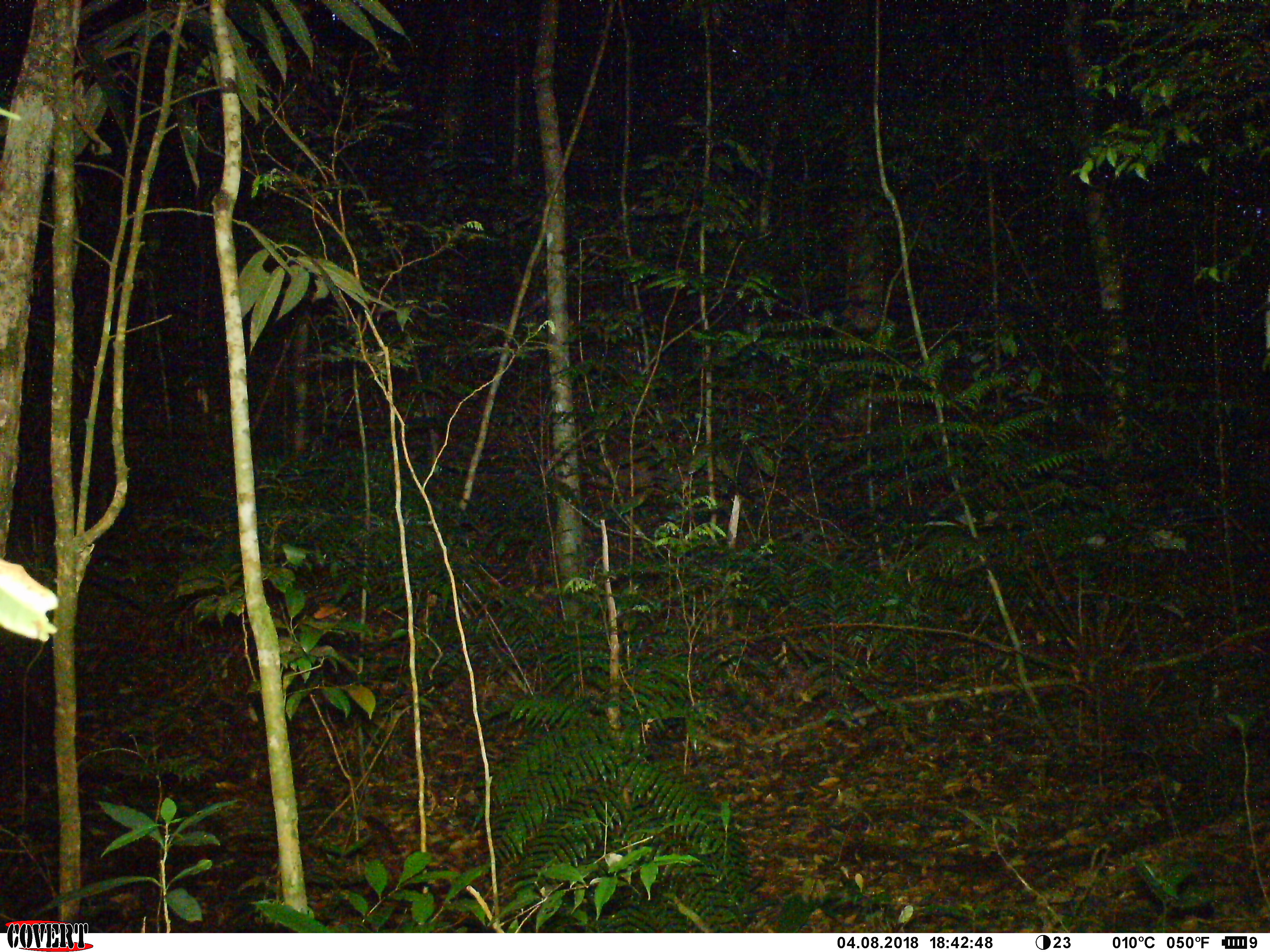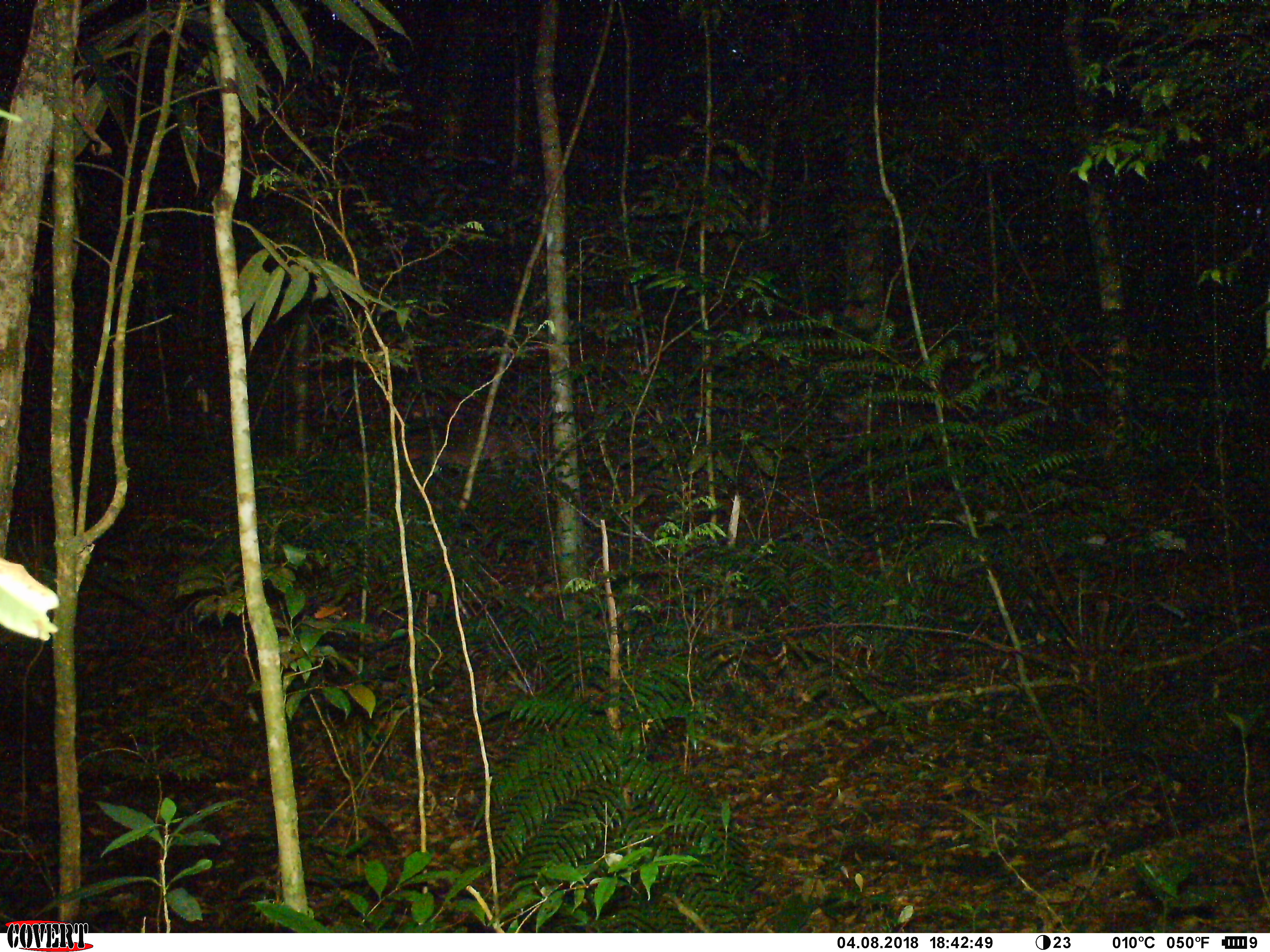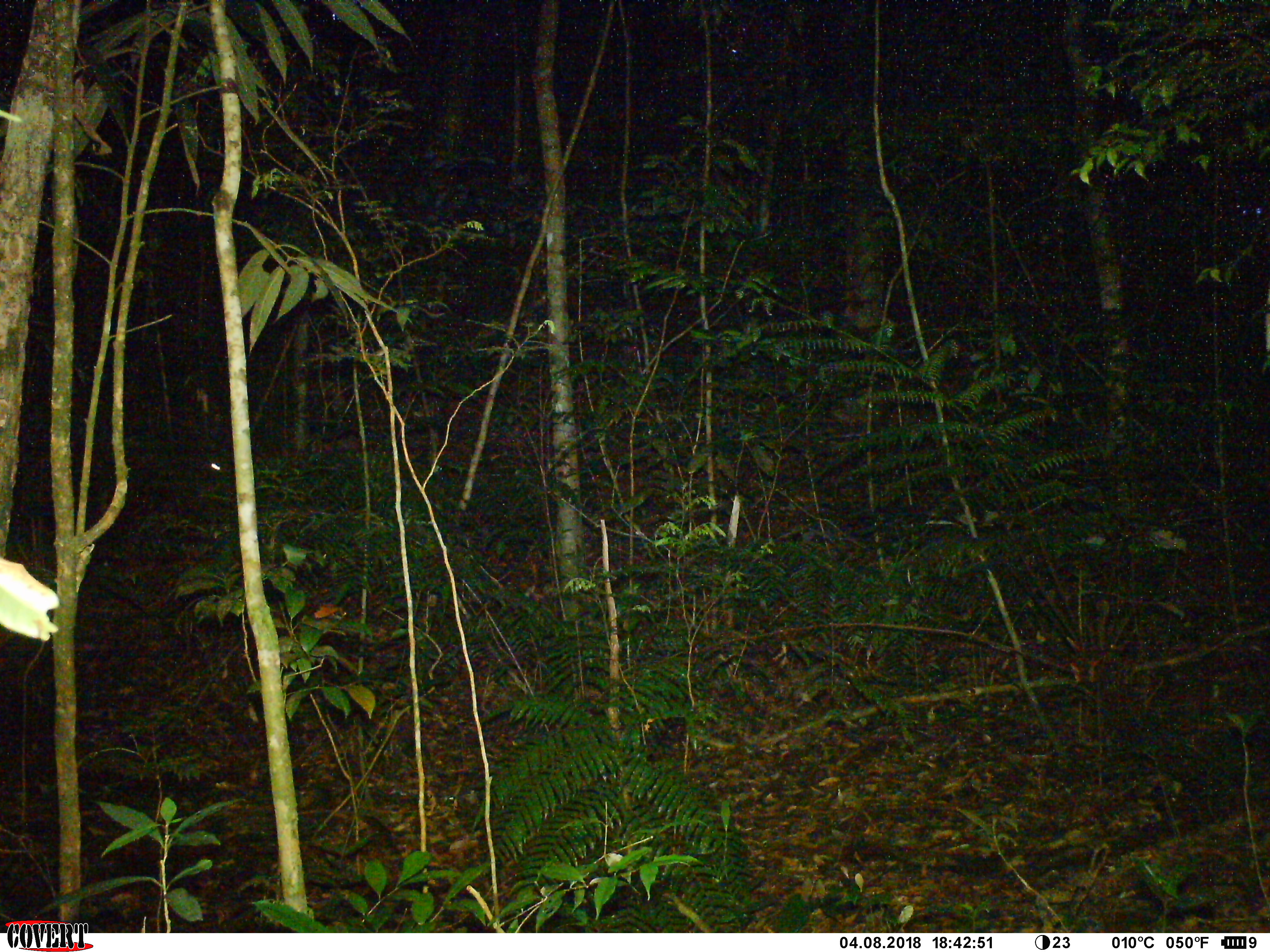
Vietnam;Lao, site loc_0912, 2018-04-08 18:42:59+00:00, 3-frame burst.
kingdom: Animalia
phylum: Chordata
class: Mammalia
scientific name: Mammalia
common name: mammal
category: unidentified mammal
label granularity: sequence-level